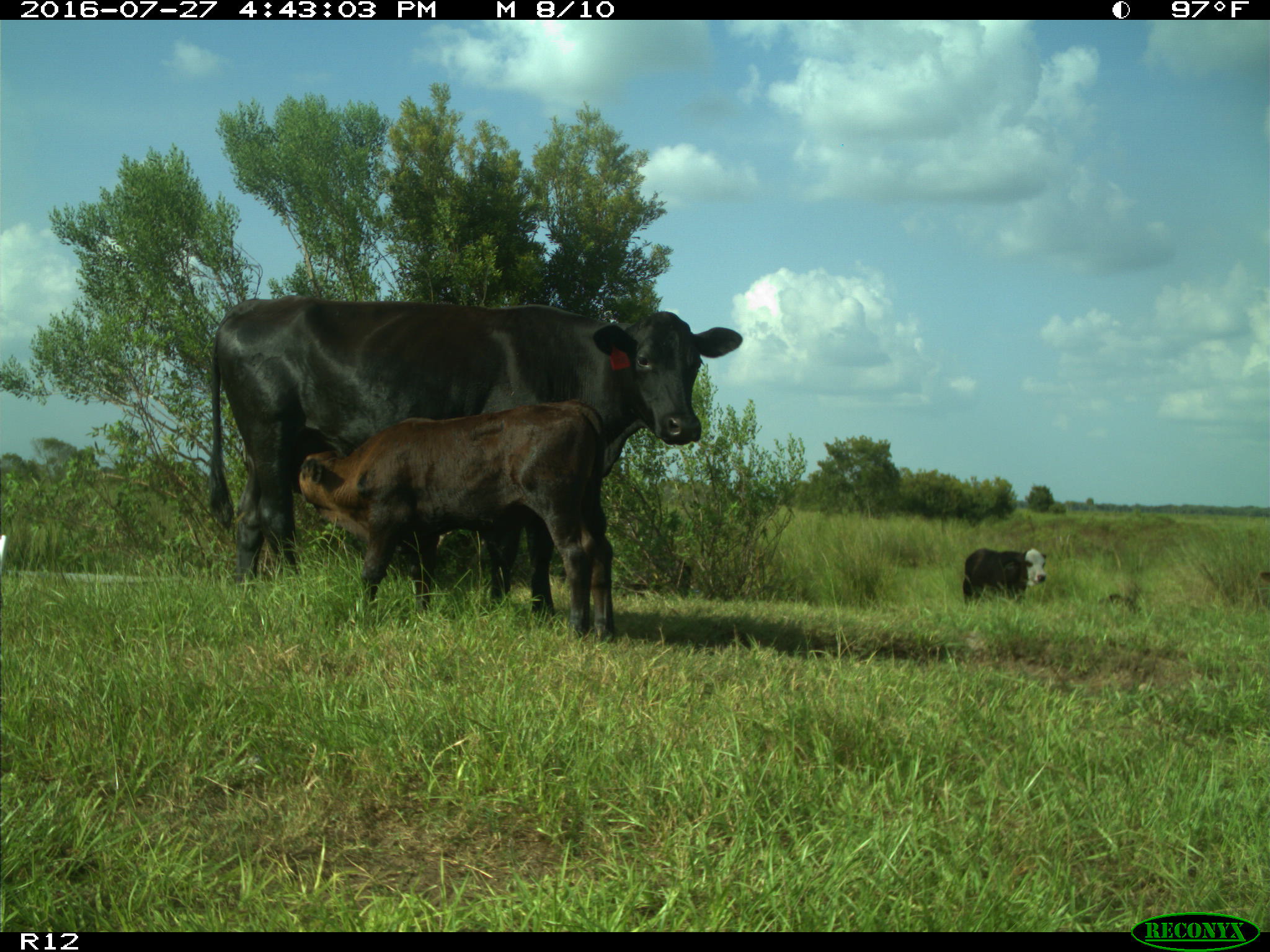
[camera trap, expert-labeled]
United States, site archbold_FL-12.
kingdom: Animalia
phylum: Chordata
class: Mammalia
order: Artiodactyla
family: Bovidae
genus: Bos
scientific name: Bos taurus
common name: domestic cow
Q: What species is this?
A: Bos taurus (domestic cow).